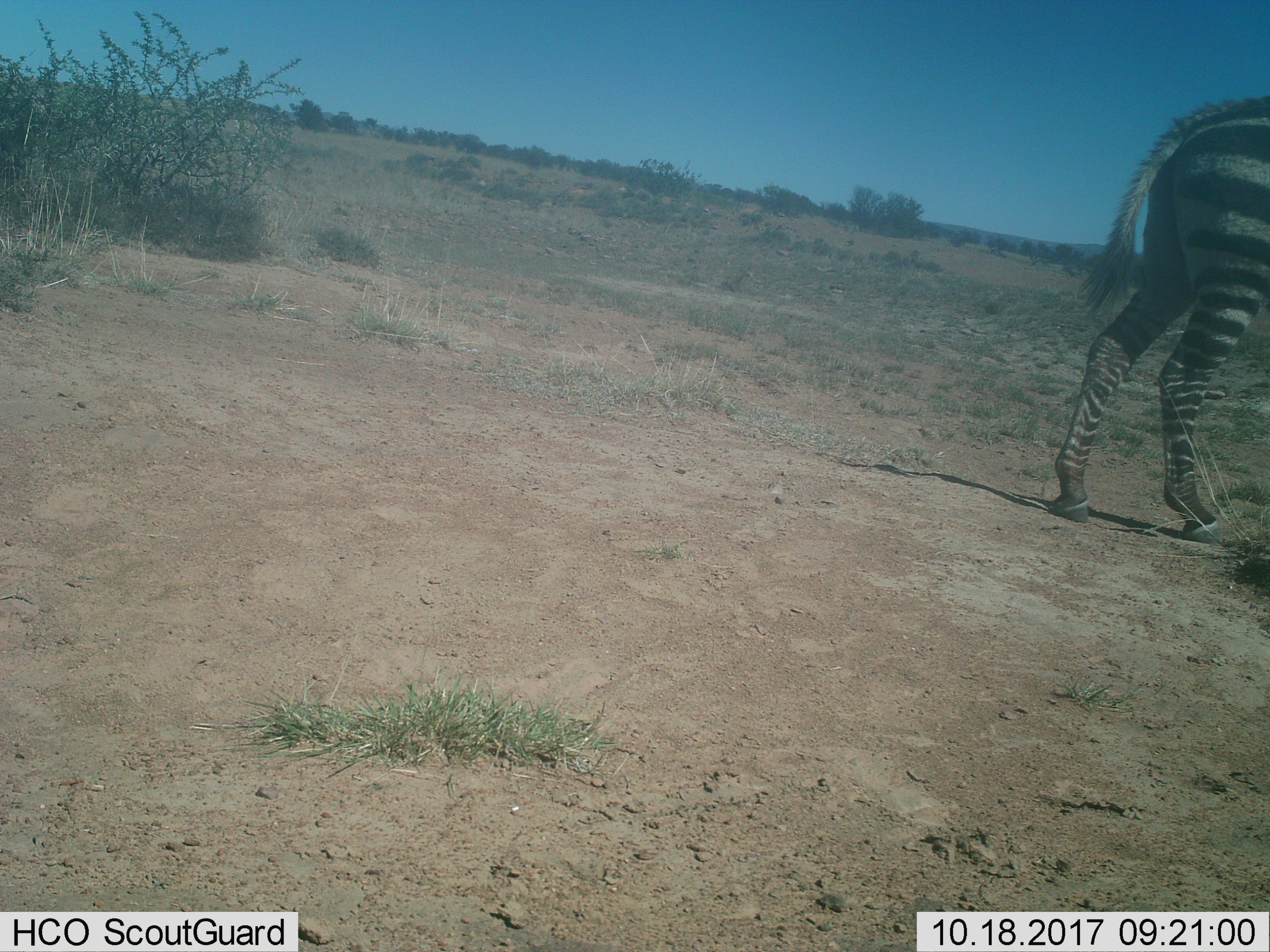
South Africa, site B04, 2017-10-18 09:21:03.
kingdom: Animalia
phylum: Chordata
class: Mammalia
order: Perissodactyla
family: Equidae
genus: Equus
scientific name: Equus zebra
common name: mountain zebra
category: zebramountain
Zebramountain (mountain zebra) (Equus zebra), count 1. Behavior (volunteer vote fractions): standing 38%, resting 0%, moving 62%, interacting 0%. Young present (vote fraction): 12%. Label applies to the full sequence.